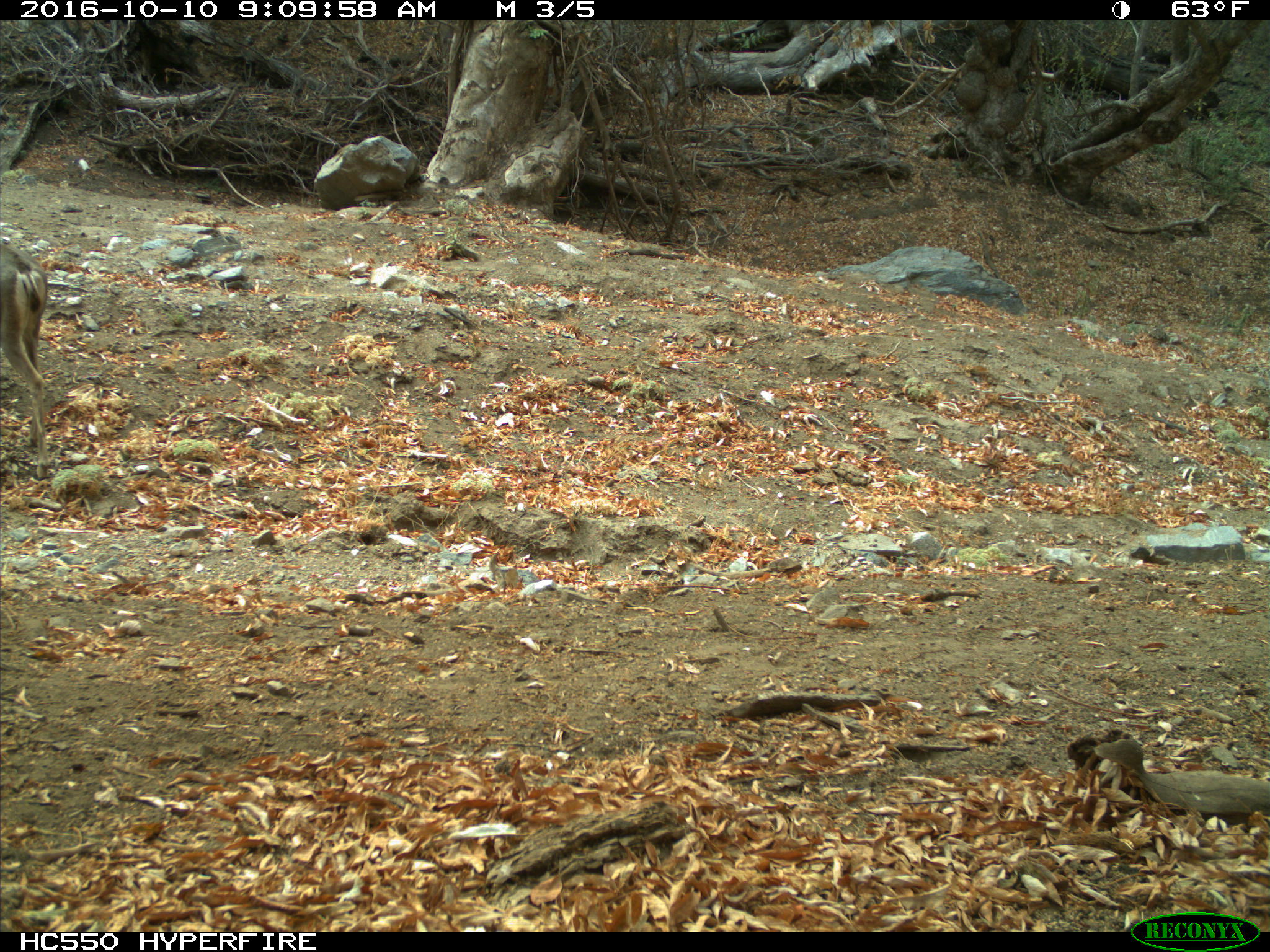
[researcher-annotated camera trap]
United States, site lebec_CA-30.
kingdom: Animalia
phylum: Chordata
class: Mammalia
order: Artiodactyla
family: Cervidae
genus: Odocoileus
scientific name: Odocoileus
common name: deer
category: unidentified deer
Unidentified deer (deer) (Odocoileus).